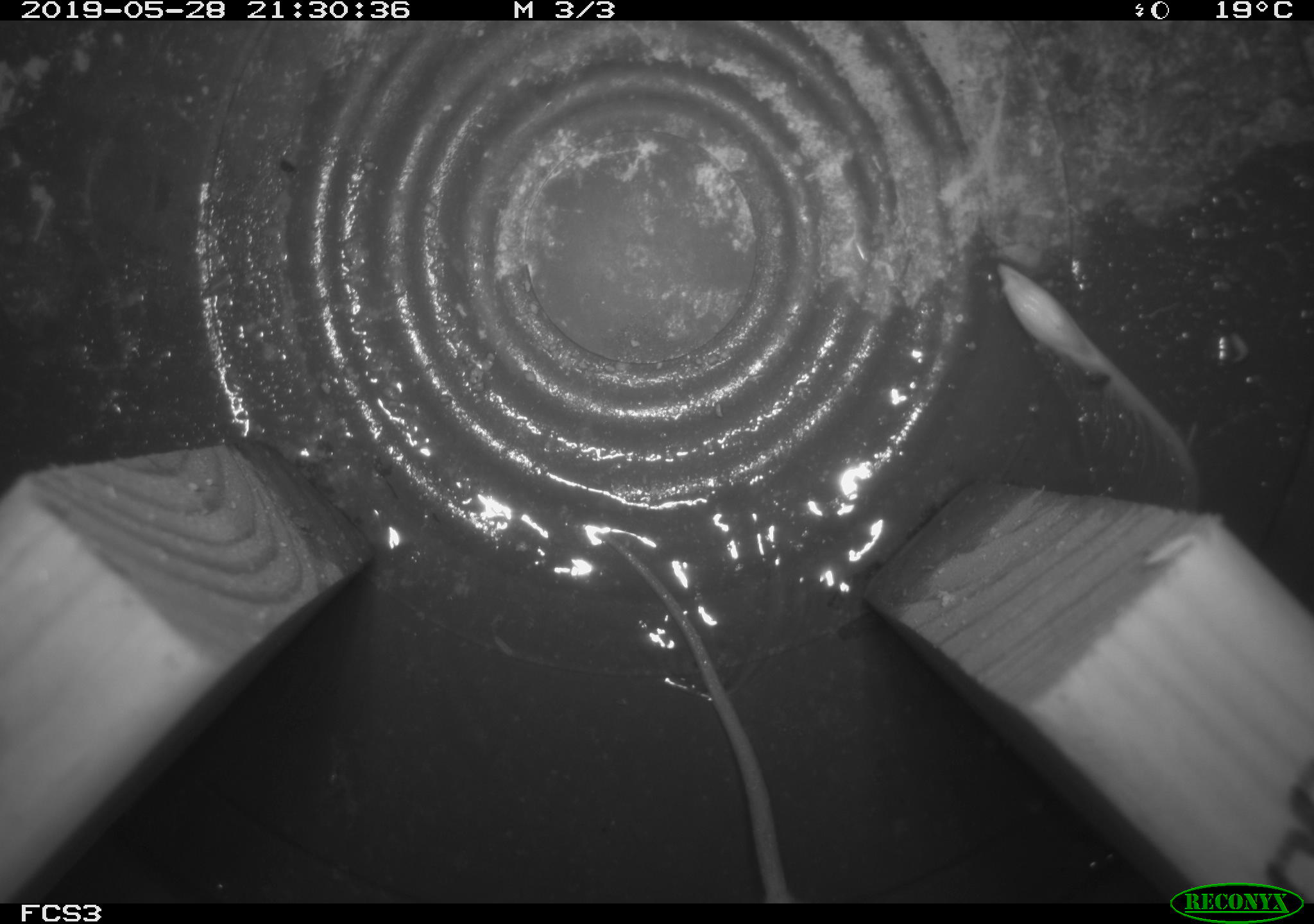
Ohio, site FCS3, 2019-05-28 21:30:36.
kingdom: Animalia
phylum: Chordata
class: Mammalia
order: Rodentia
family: Cricetidae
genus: Peromyscus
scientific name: Peromyscus leucopus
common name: white-footed mouse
White-footed mouse (Peromyscus leucopus).